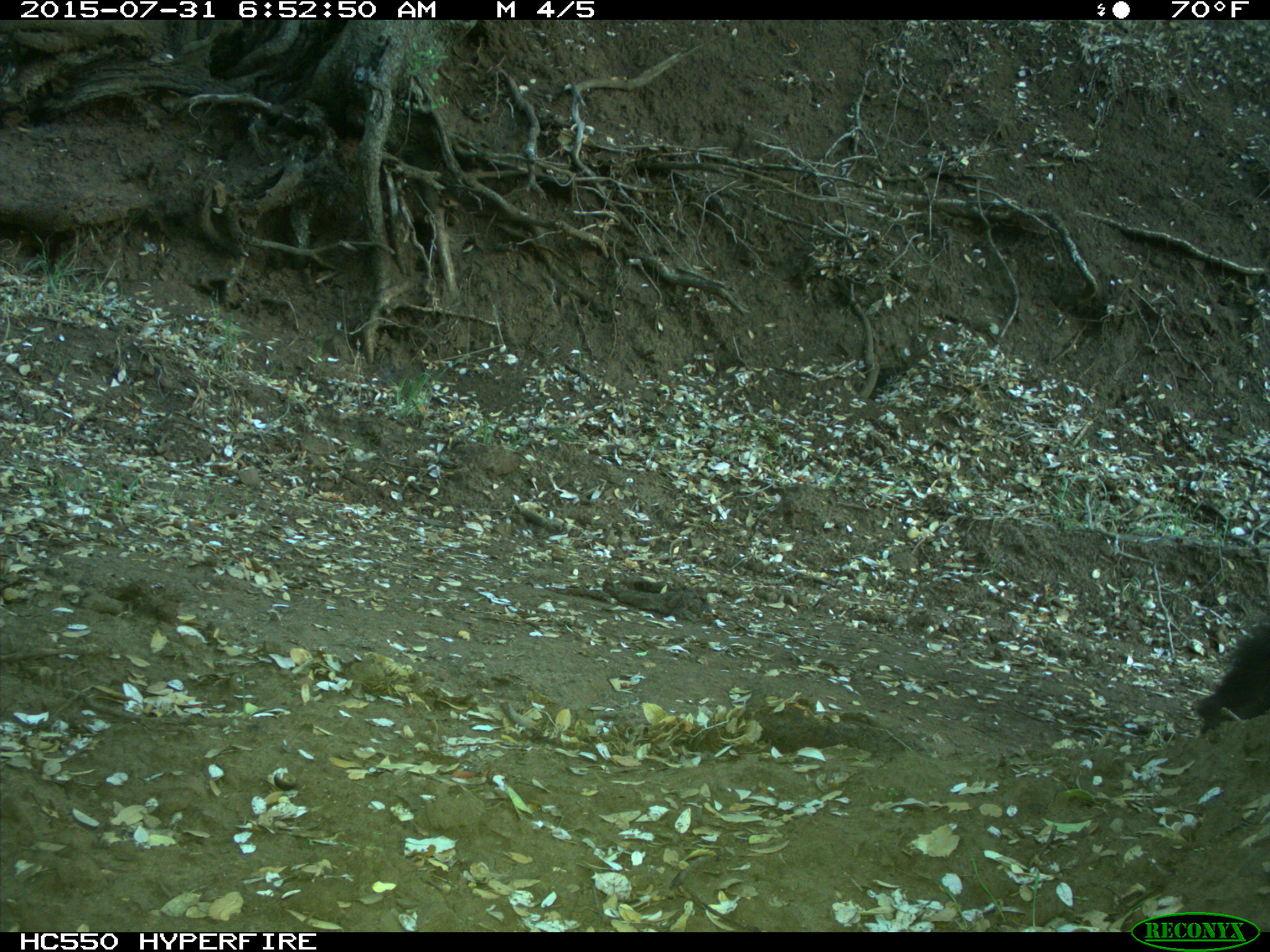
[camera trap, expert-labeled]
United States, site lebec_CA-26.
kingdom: Animalia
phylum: Chordata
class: Mammalia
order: Carnivora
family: Ursidae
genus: Ursus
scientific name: Ursus americanus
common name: american black bear